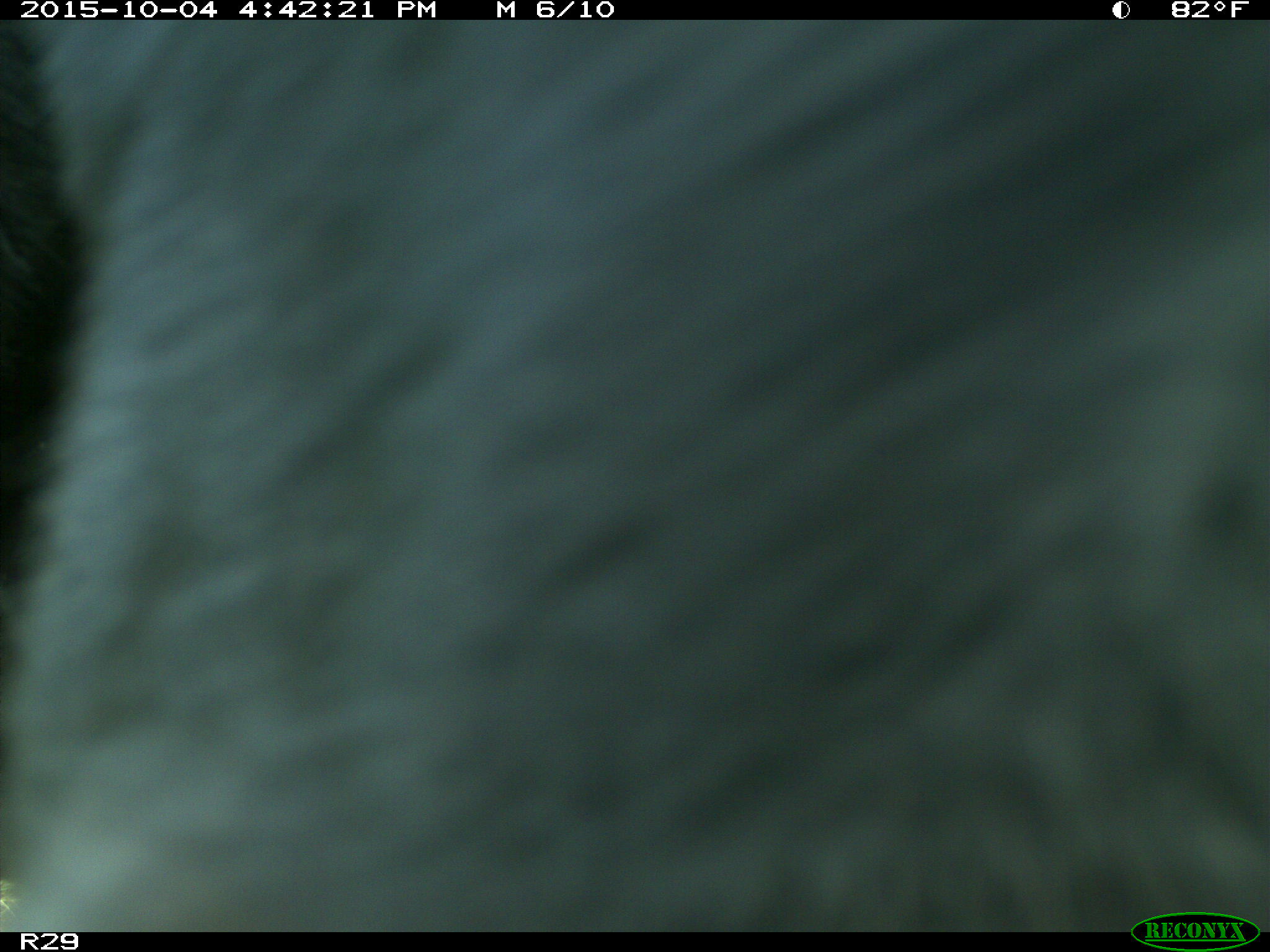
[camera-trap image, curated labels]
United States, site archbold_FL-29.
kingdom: Animalia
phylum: Chordata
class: Mammalia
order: Artiodactyla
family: Bovidae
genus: Bos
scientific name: Bos taurus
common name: domestic cow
Bos taurus (domestic cow).